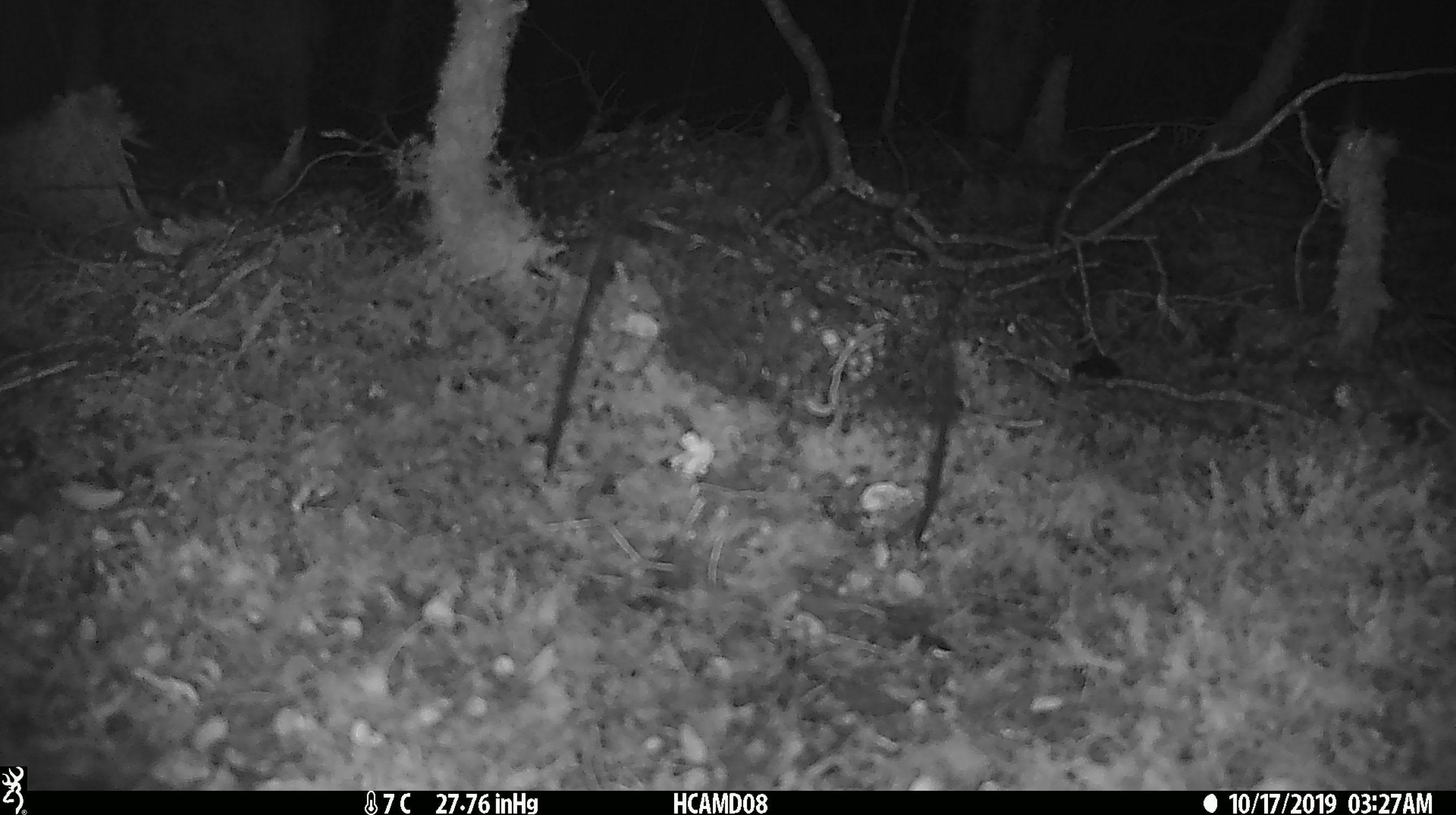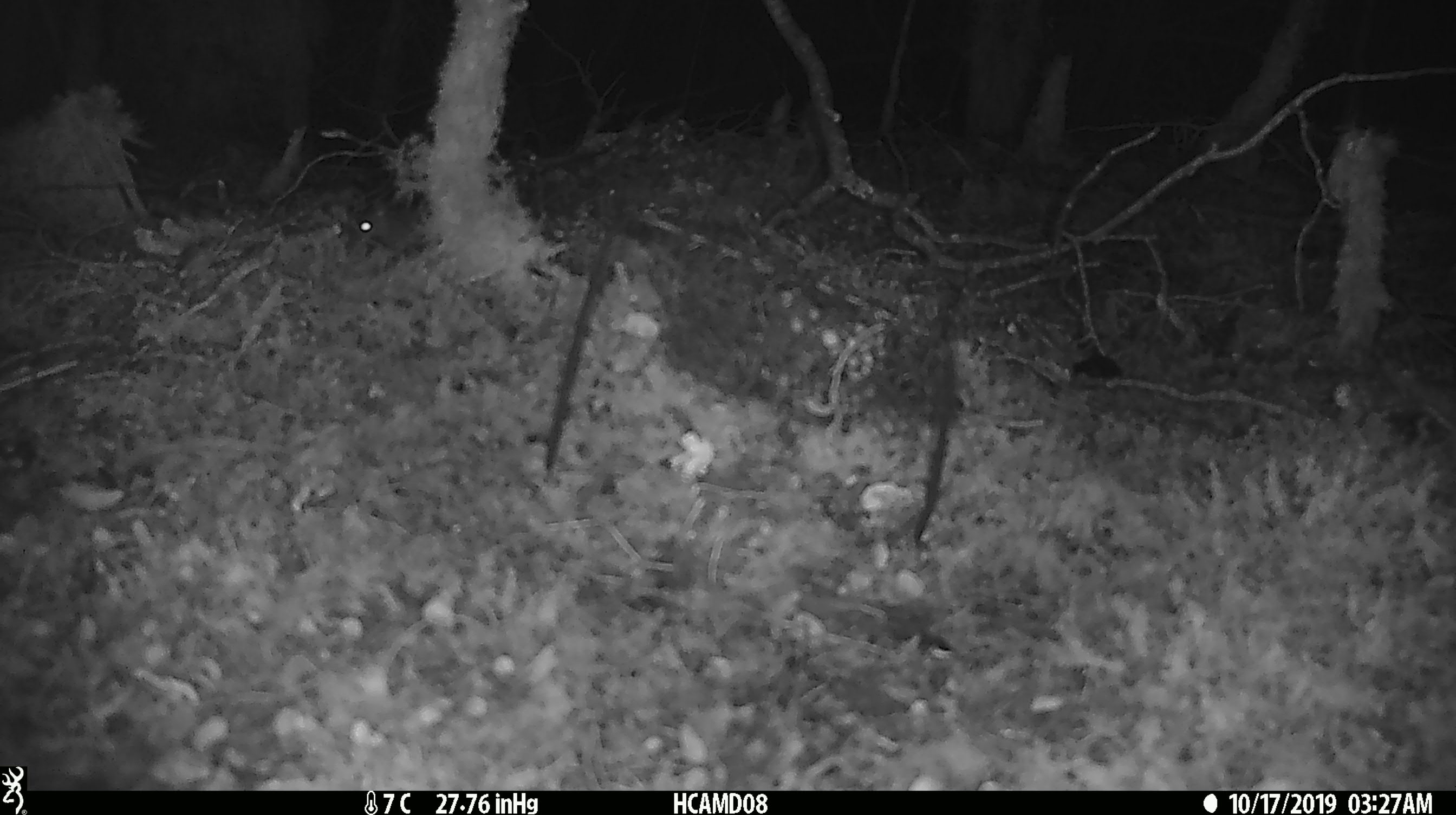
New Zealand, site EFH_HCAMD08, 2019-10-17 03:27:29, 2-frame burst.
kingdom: Animalia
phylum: Chordata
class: Mammalia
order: Rodentia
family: Muridae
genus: Mus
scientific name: Mus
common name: mouse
Mouse (Mus).